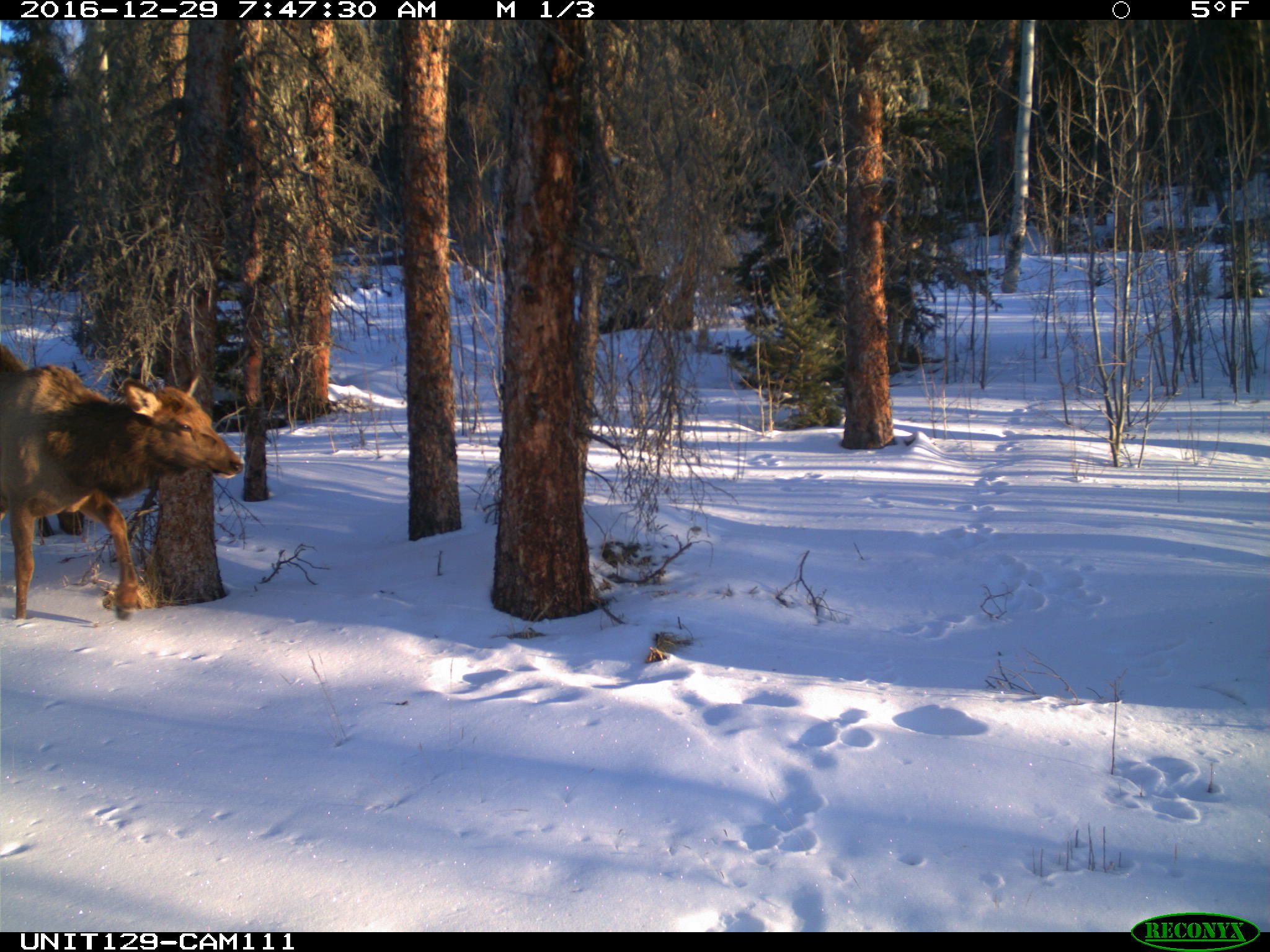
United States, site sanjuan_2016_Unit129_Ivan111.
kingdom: Animalia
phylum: Chordata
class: Mammalia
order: Artiodactyla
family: Cervidae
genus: Cervus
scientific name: Cervus elaphus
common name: red deer